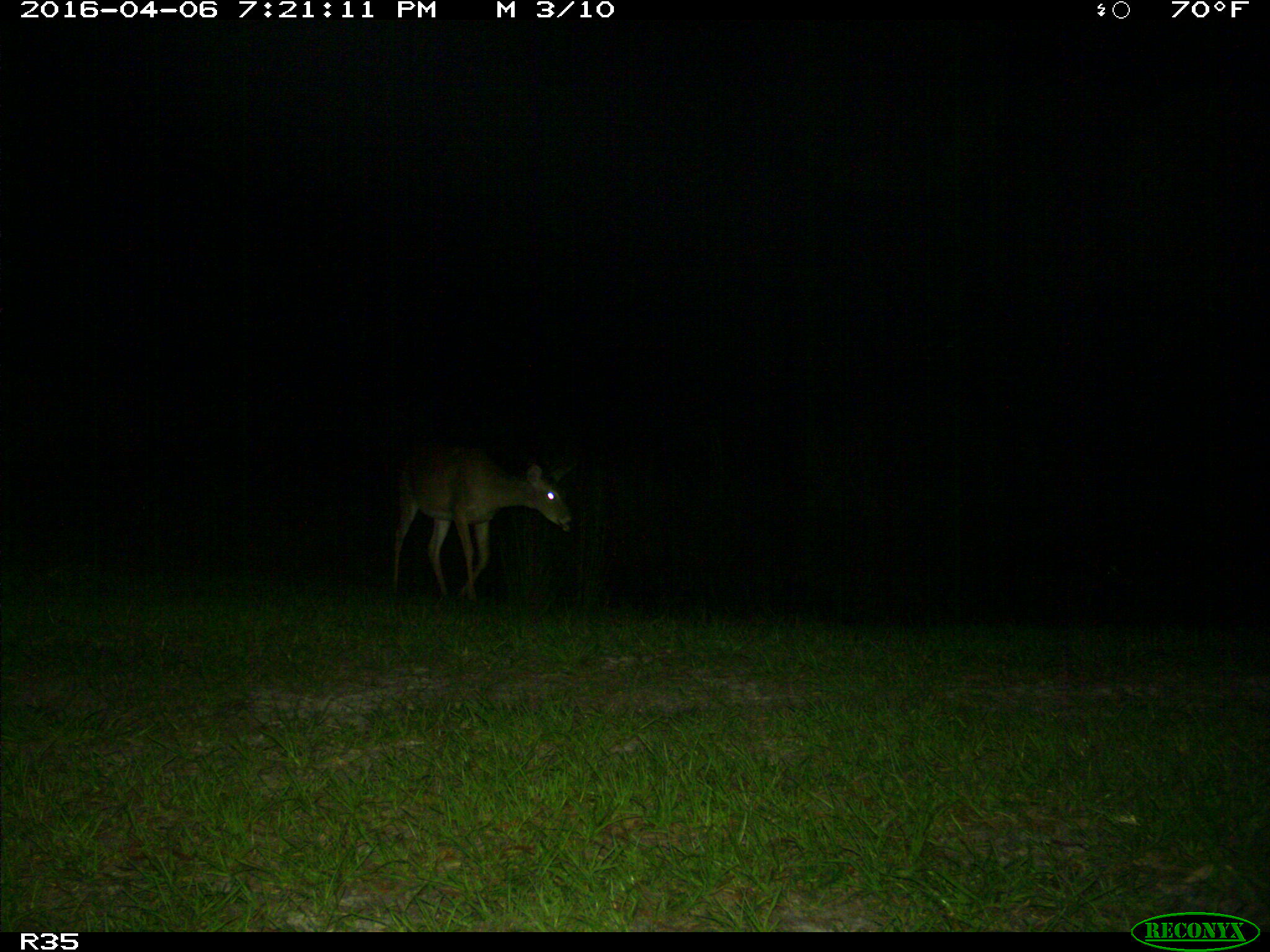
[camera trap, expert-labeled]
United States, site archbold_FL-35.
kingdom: Animalia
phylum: Chordata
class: Mammalia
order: Artiodactyla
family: Cervidae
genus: Odocoileus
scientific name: Odocoileus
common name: deer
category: unidentified deer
Unidentified deer (deer) (Odocoileus).